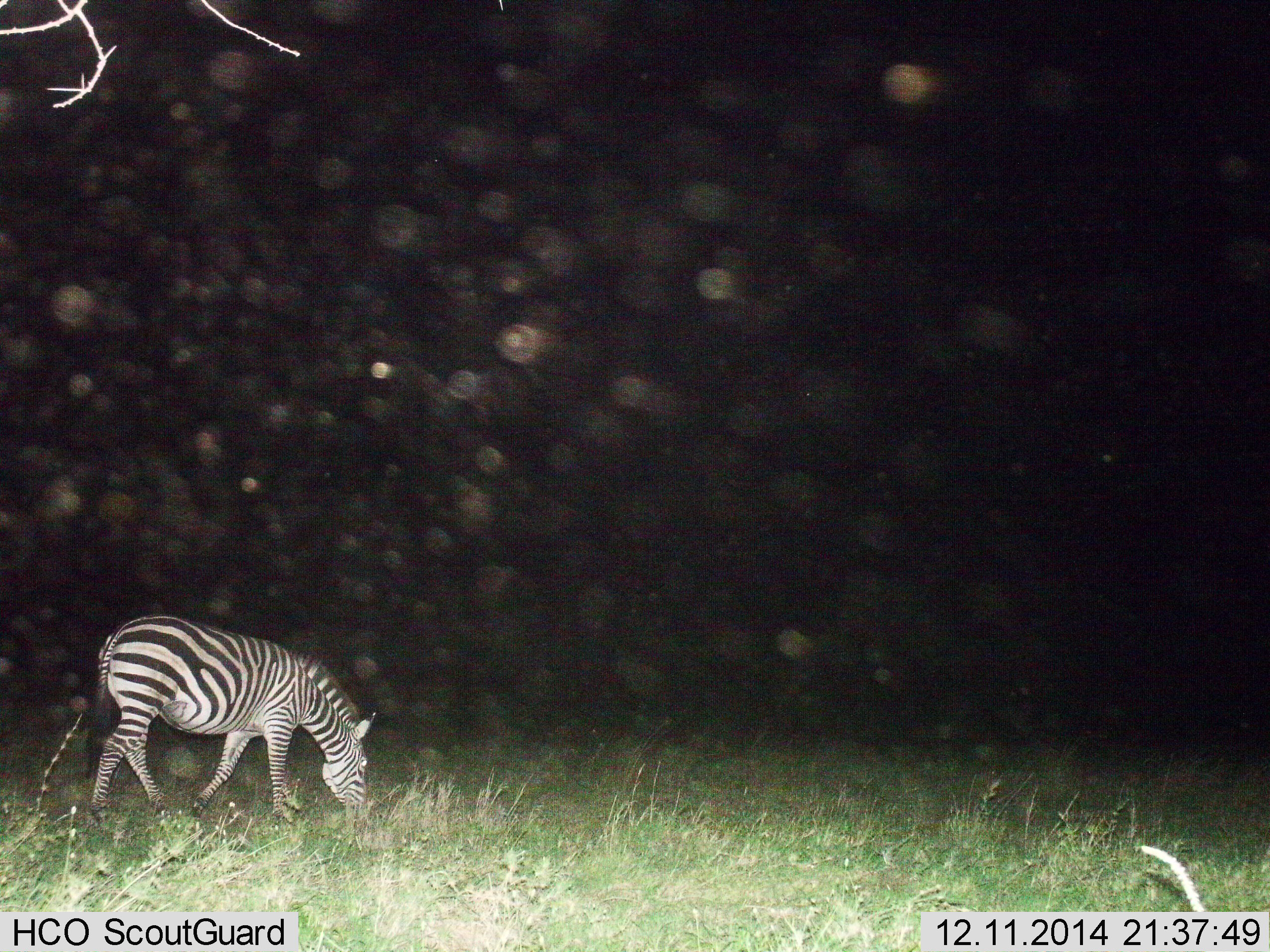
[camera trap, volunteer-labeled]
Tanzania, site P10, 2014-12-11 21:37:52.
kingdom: Animalia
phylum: Chordata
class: Mammalia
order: Perissodactyla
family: Equidae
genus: Equus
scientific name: Equus quagga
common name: plains zebra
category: zebra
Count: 1.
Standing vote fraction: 0%.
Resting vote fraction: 0%.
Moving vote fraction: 20%.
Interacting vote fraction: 0%.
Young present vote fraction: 0%.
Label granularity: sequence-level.